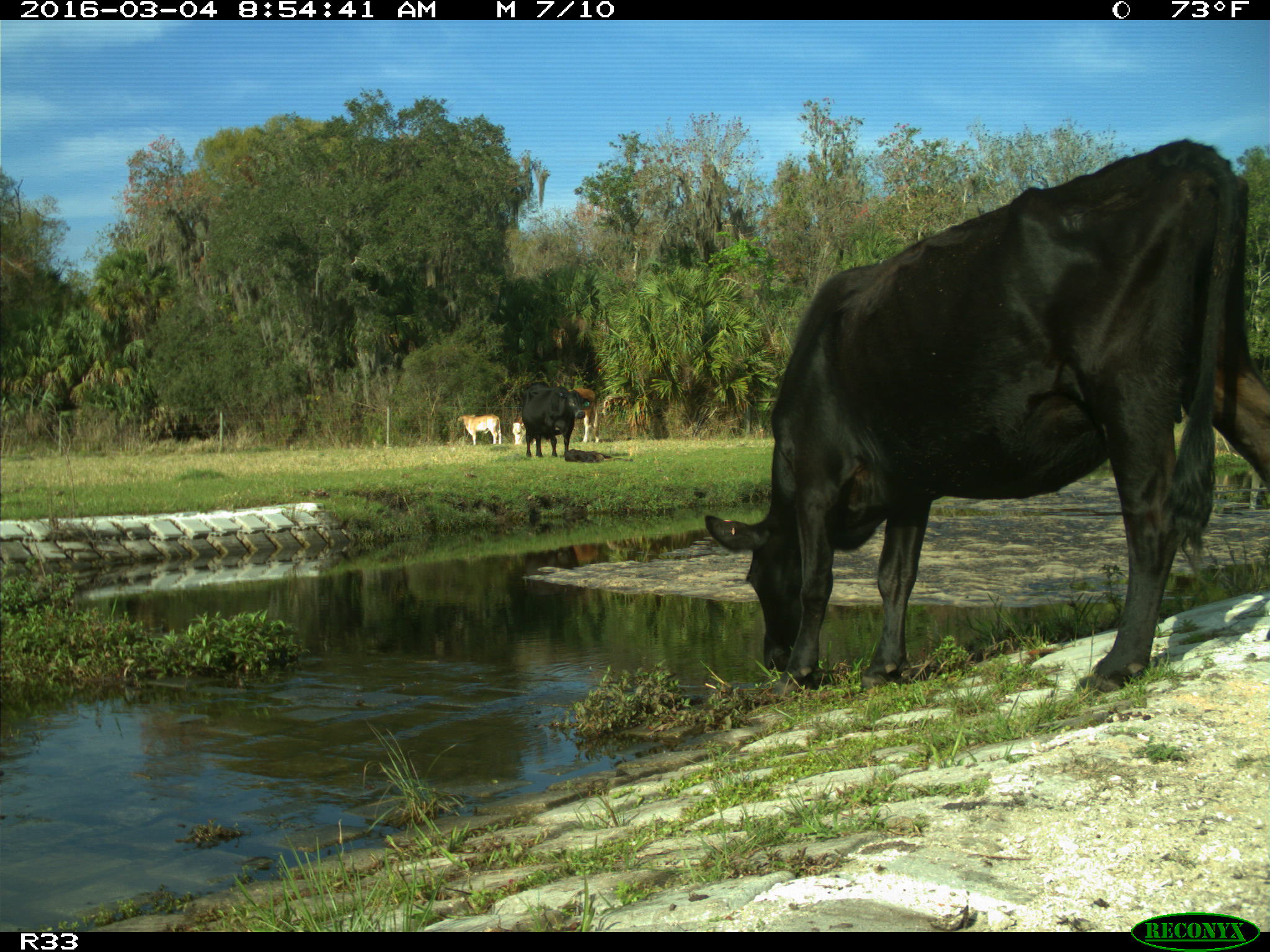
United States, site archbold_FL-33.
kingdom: Animalia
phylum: Chordata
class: Mammalia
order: Artiodactyla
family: Bovidae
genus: Bos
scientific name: Bos taurus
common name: domestic cow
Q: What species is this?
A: Bos taurus (domestic cow).